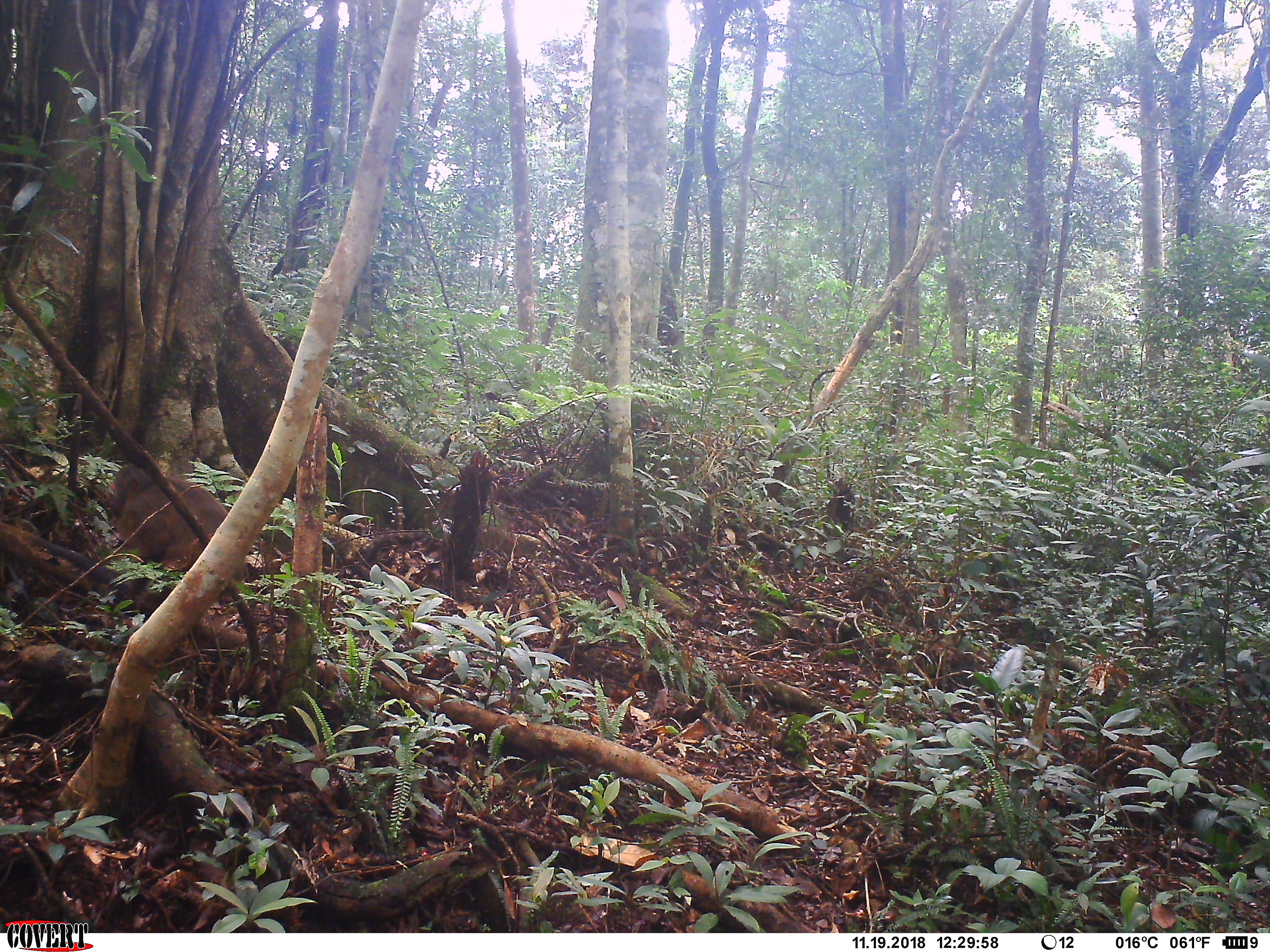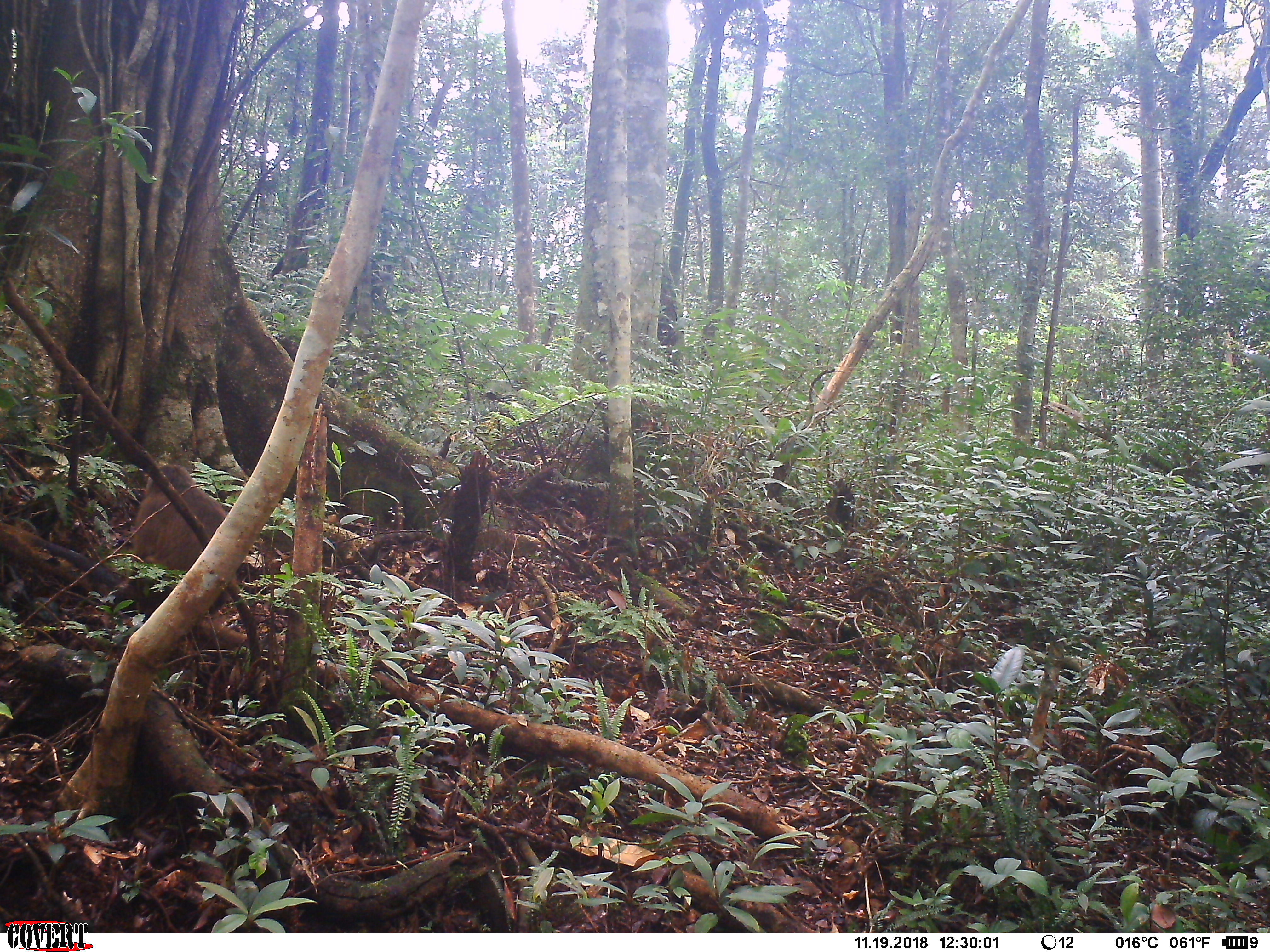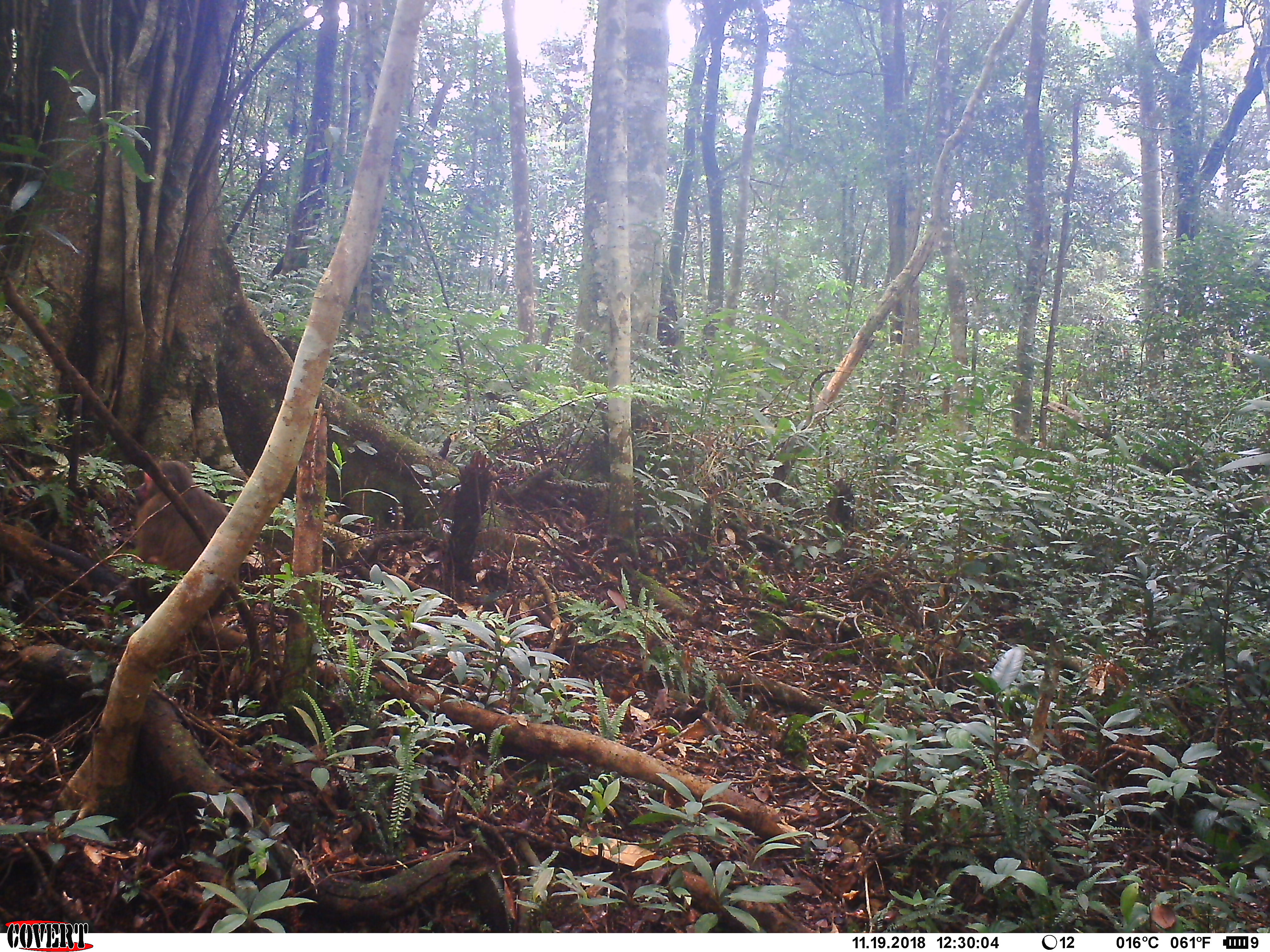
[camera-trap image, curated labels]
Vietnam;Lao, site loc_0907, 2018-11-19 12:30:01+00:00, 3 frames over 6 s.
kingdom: Animalia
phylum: Chordata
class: Mammalia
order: Primates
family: Cercopithecidae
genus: Macaca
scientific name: Macaca arctoides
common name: stump-tailed macaque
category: stump tailed macaque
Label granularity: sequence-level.